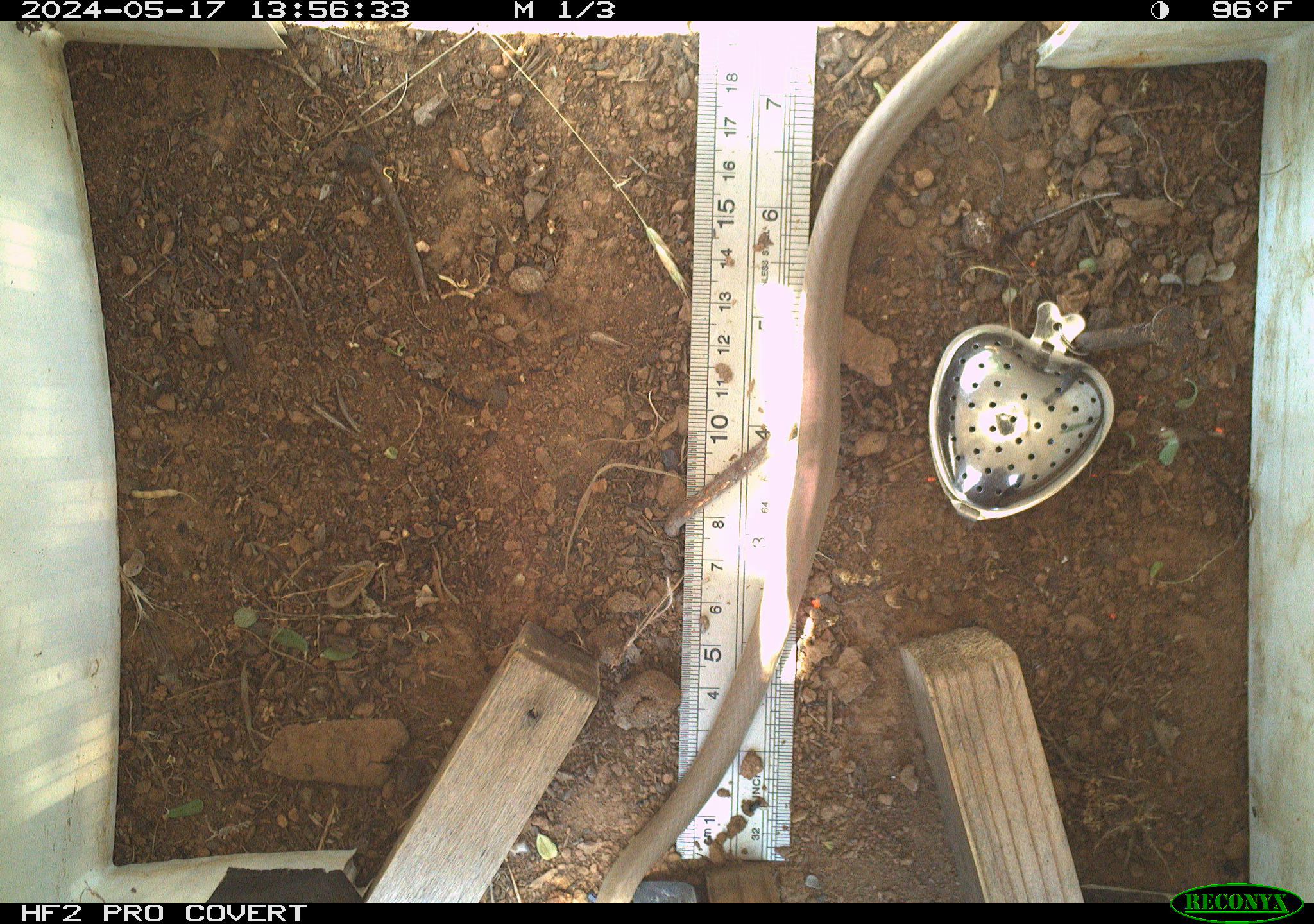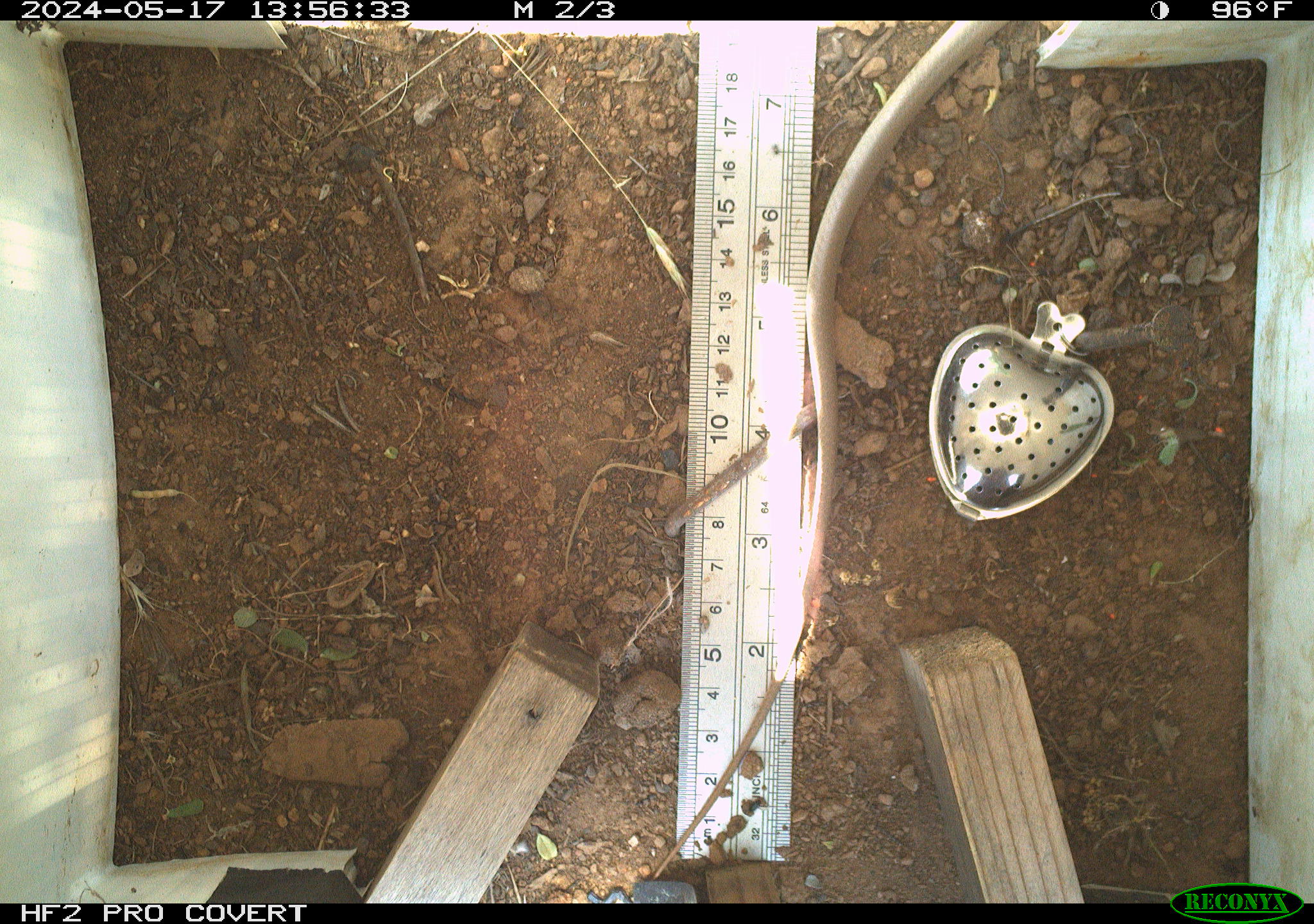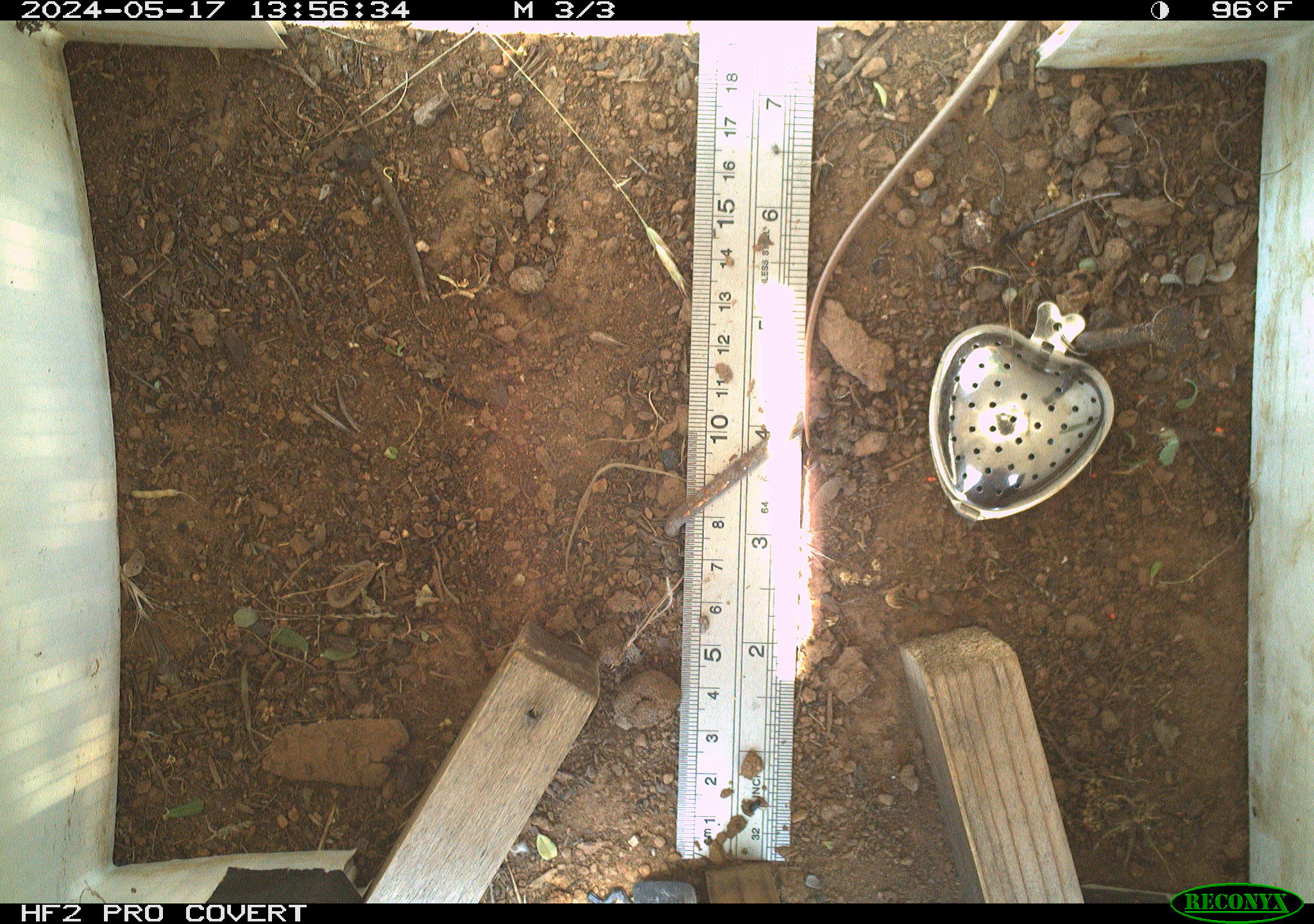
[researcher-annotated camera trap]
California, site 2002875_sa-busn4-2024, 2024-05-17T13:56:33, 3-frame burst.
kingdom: Animalia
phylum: Chordata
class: Reptilia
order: Squamata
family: Colubridae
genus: Coluber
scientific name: Coluber constrictor mormon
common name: western yellow-bellied racer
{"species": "western yellow-bellied racer (Coluber constrictor mormon)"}